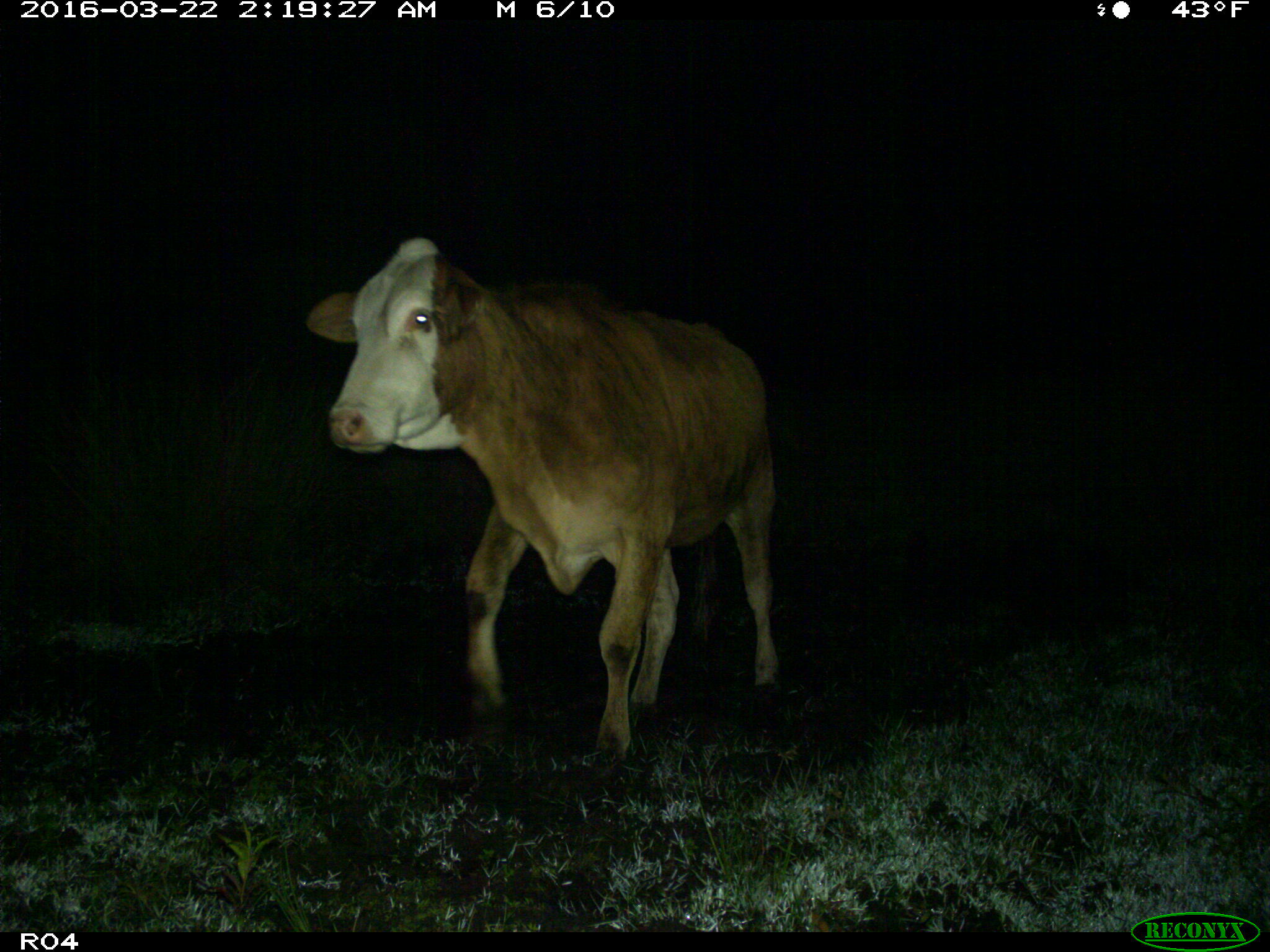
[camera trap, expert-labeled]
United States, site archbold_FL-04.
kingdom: Animalia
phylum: Chordata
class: Mammalia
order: Artiodactyla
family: Bovidae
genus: Bos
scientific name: Bos taurus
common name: domestic cow